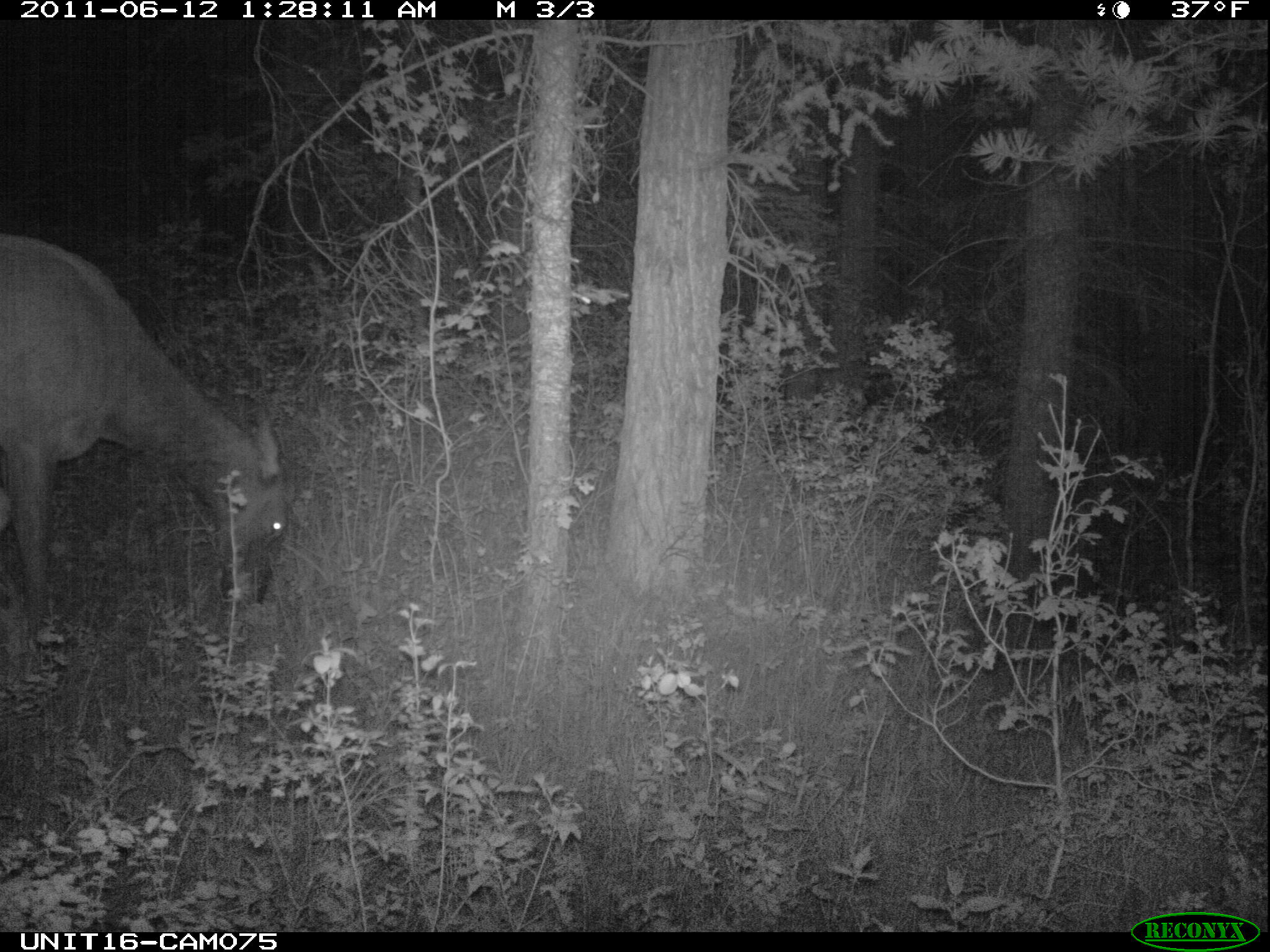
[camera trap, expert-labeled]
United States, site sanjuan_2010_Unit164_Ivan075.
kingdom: Animalia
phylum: Chordata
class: Mammalia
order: Artiodactyla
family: Cervidae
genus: Cervus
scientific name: Cervus elaphus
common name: red deer